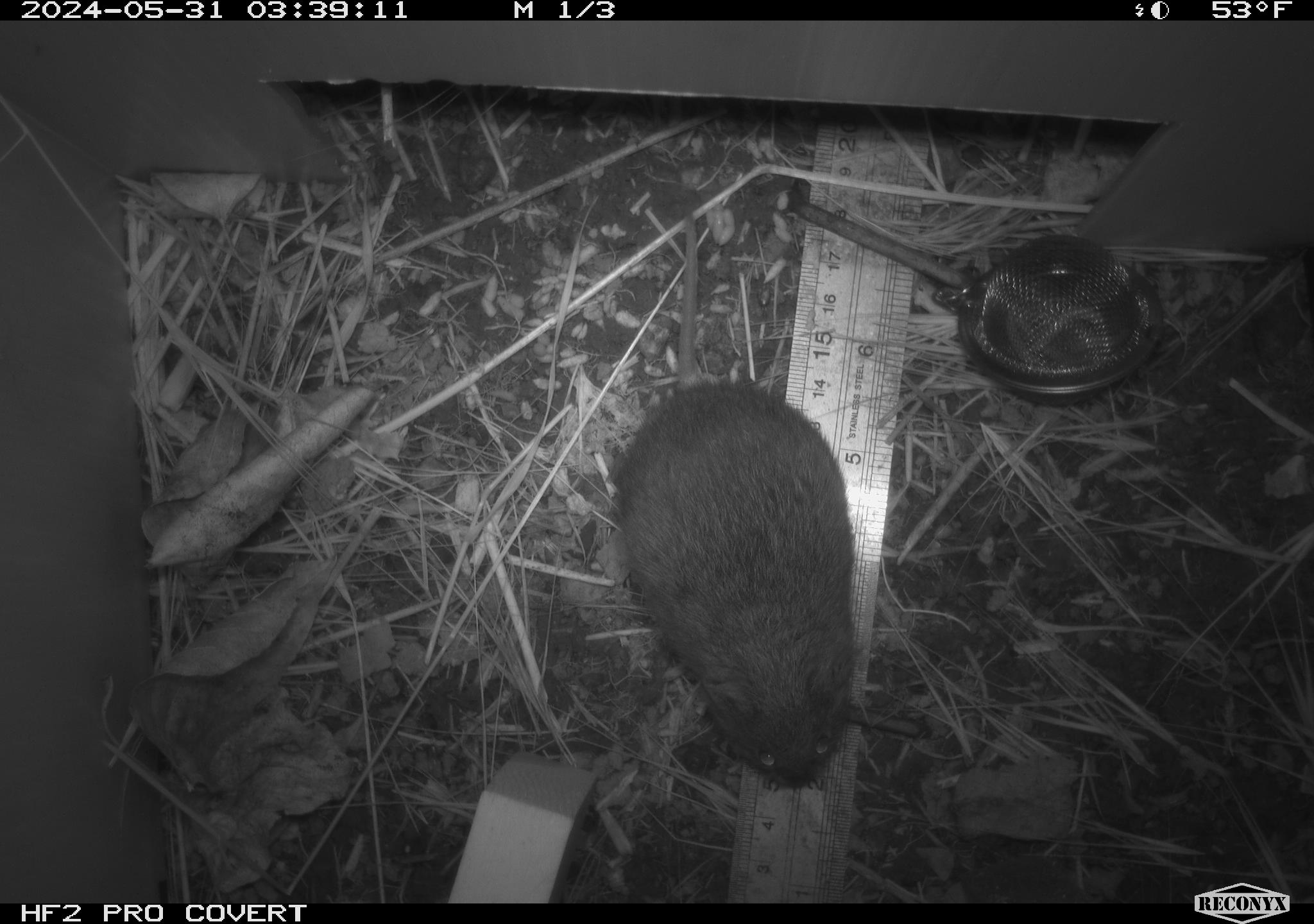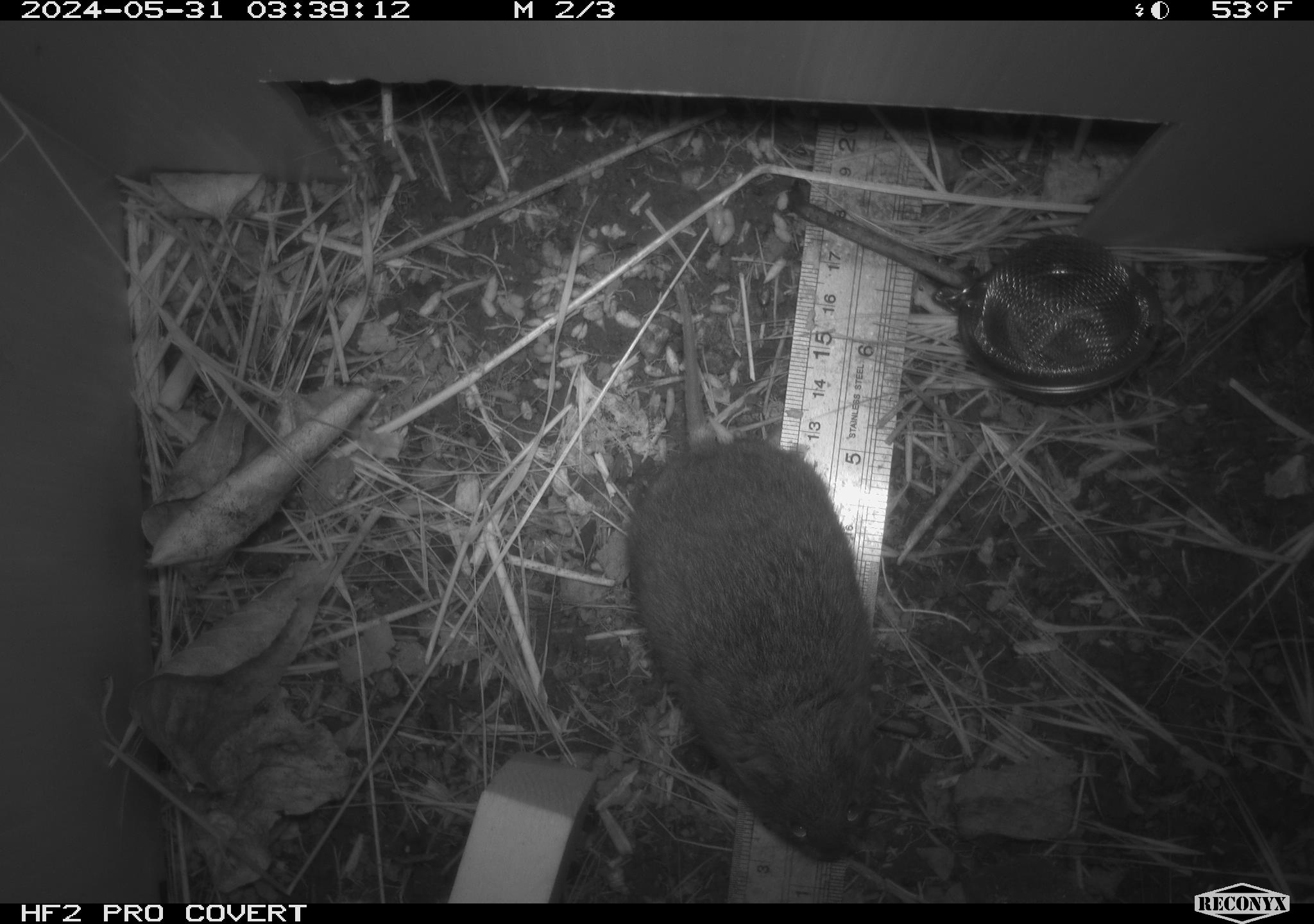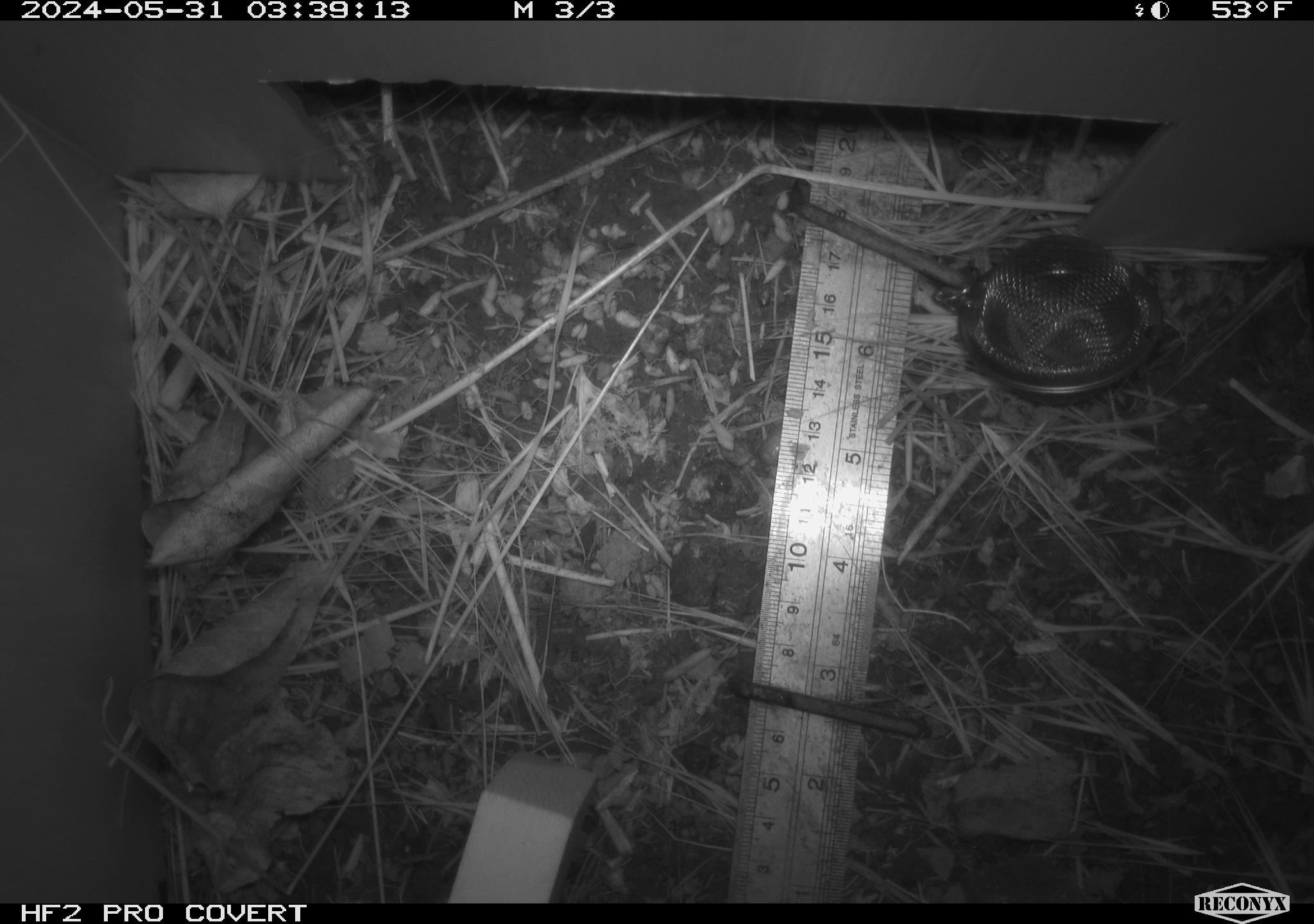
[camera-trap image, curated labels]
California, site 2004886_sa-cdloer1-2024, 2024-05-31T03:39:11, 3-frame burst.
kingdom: Animalia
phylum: Chordata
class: Mammalia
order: Rodentia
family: Cricetidae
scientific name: Arvicolinae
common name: voles, lemmings, and muskrats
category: arvicolinae subfamily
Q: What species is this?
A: Arvicolinae subfamily (voles, lemmings, and muskrats) (Arvicolinae).